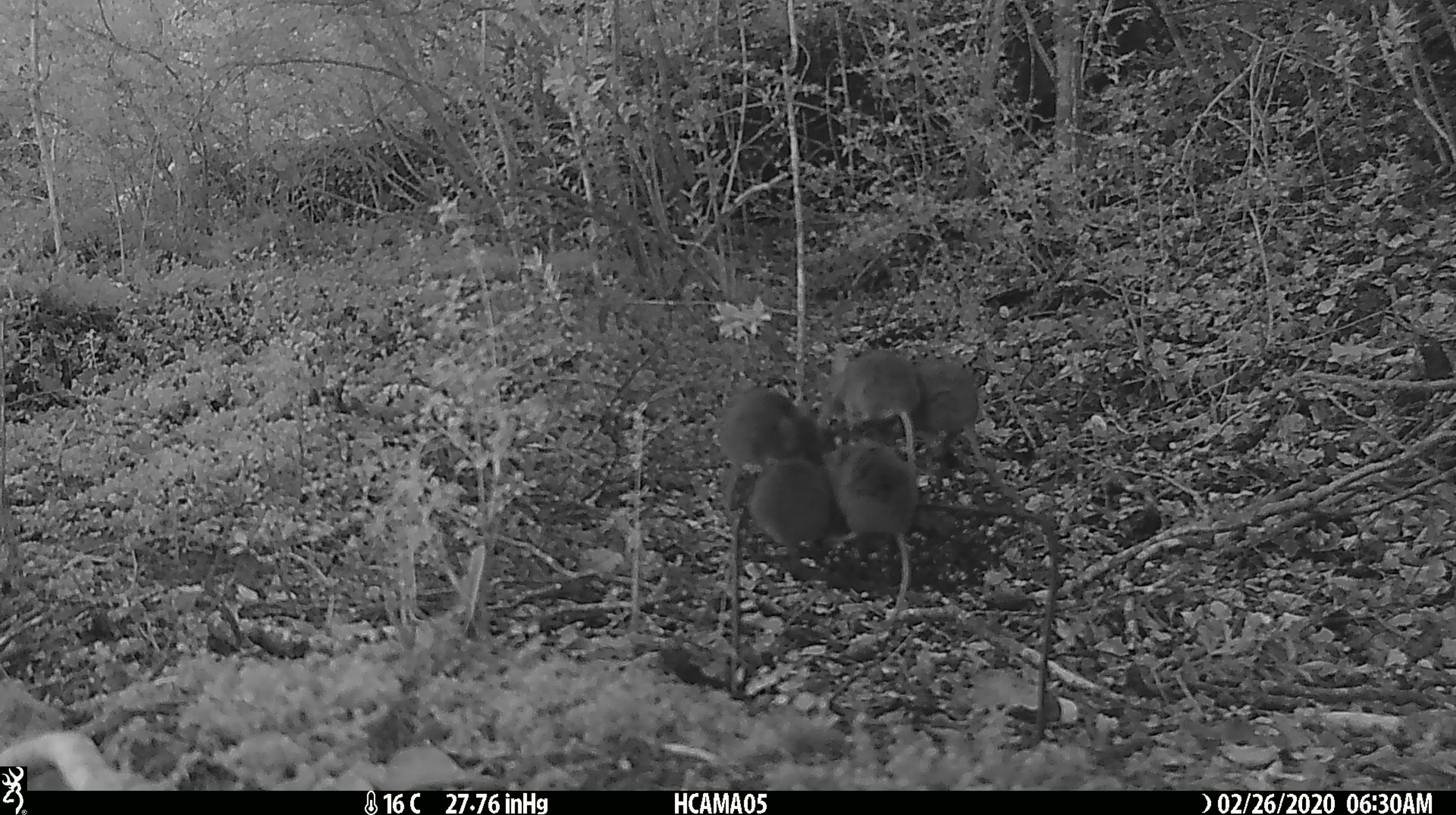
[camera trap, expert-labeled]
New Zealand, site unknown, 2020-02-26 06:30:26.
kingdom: Animalia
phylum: Chordata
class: Mammalia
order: Rodentia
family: Muridae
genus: Mus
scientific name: Mus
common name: mouse